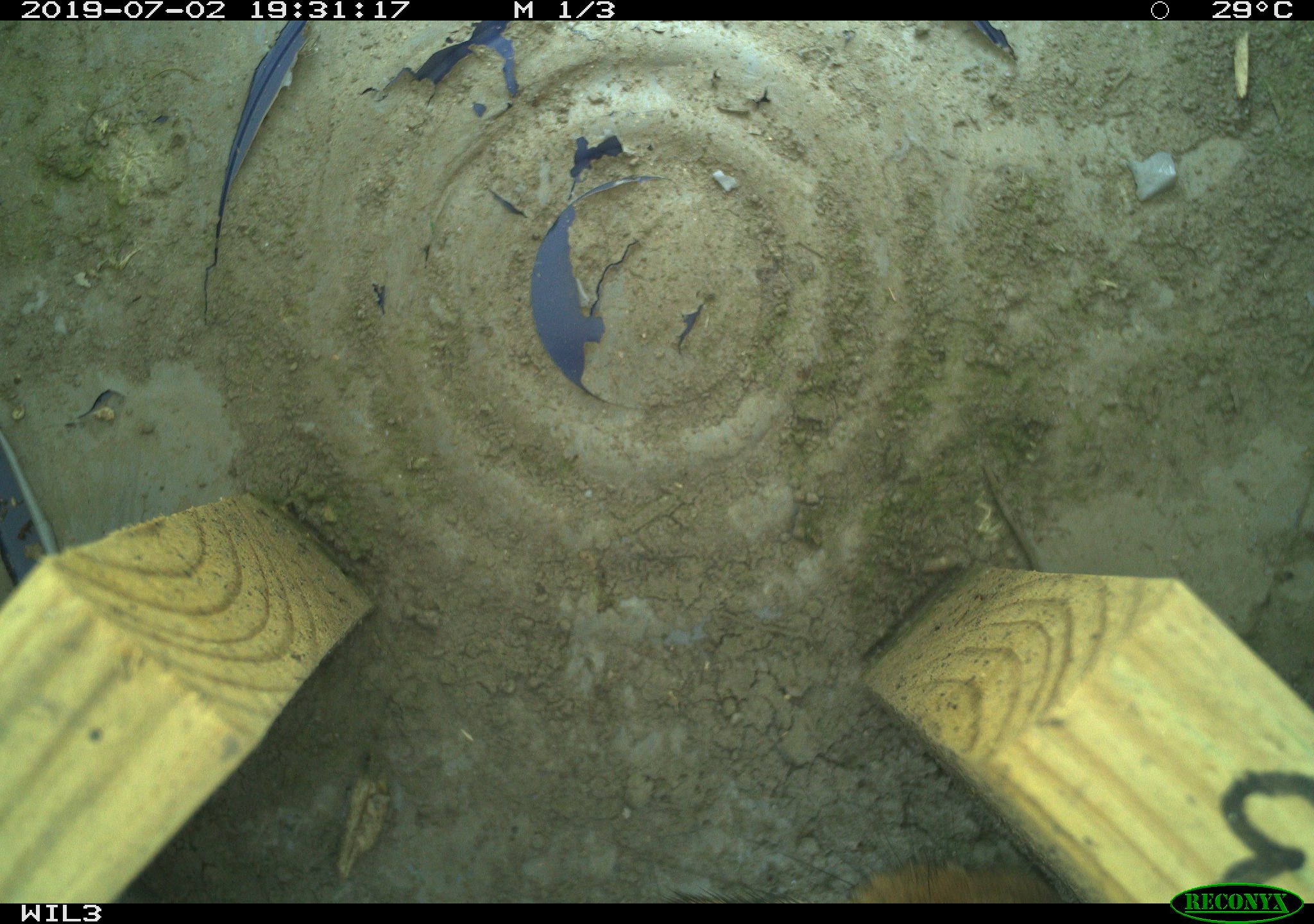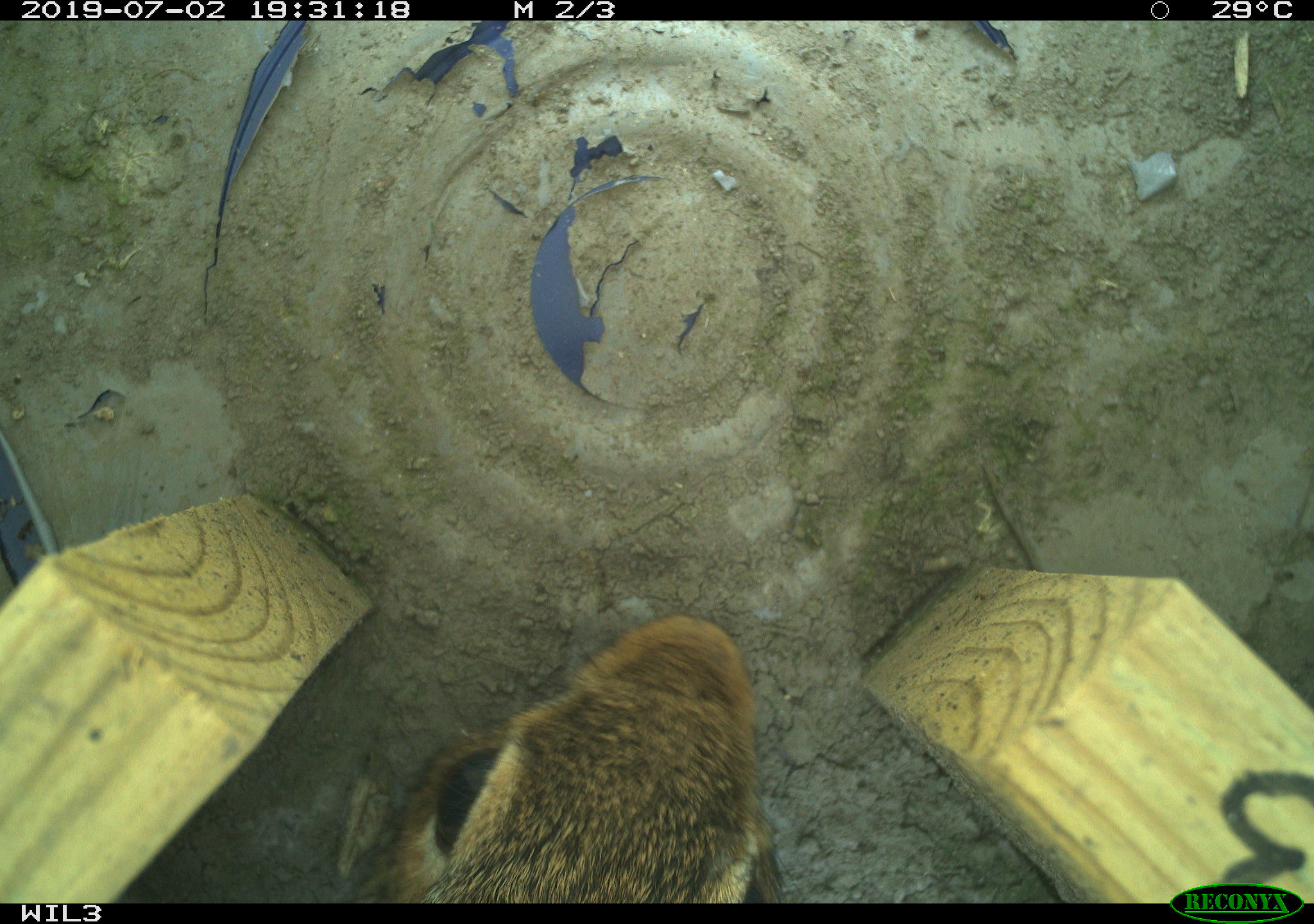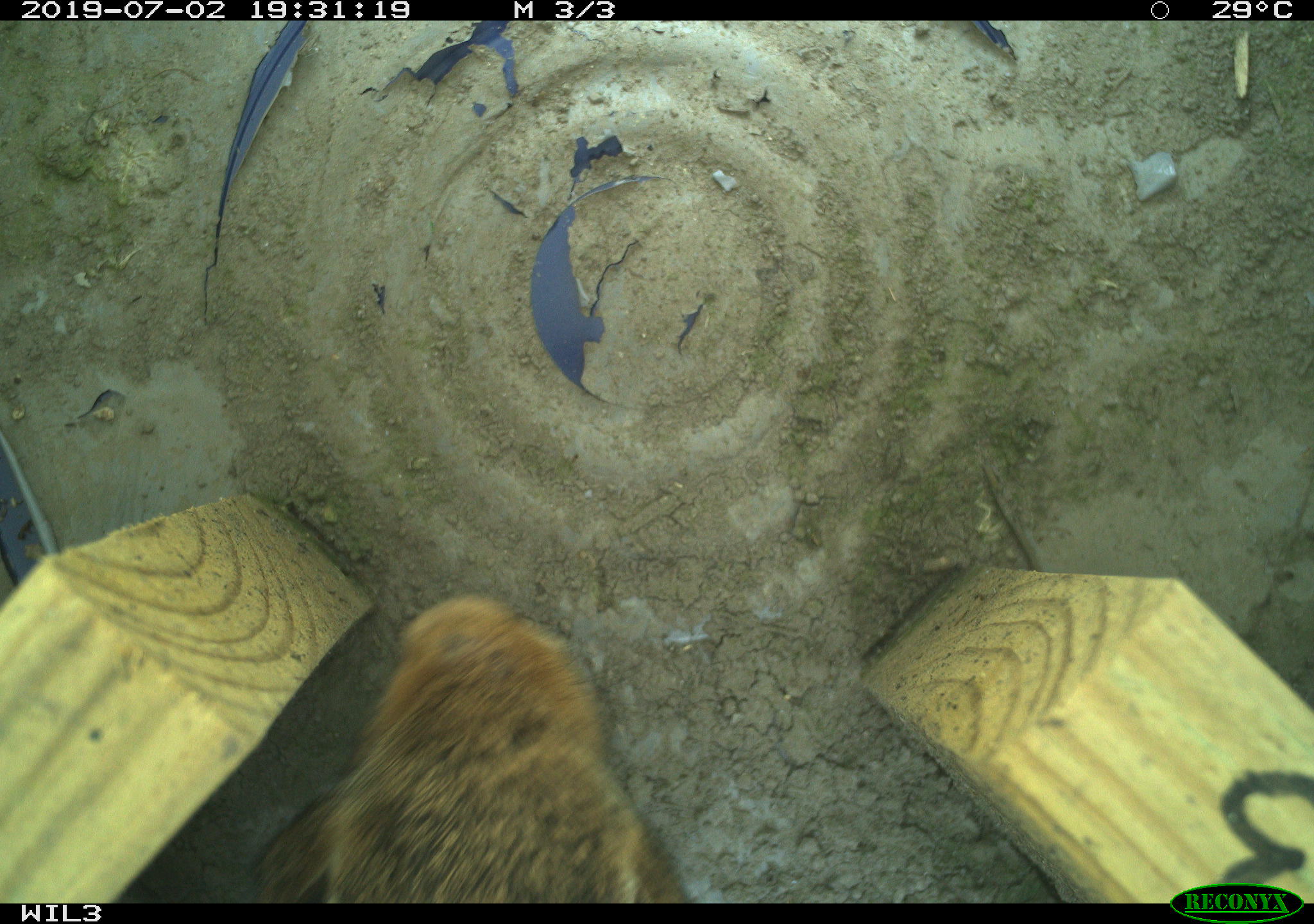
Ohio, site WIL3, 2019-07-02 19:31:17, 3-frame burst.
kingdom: Animalia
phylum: Chordata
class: Mammalia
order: Lagomorpha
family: Leporidae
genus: Sylvilagus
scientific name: Sylvilagus floridanus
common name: eastern cottontail